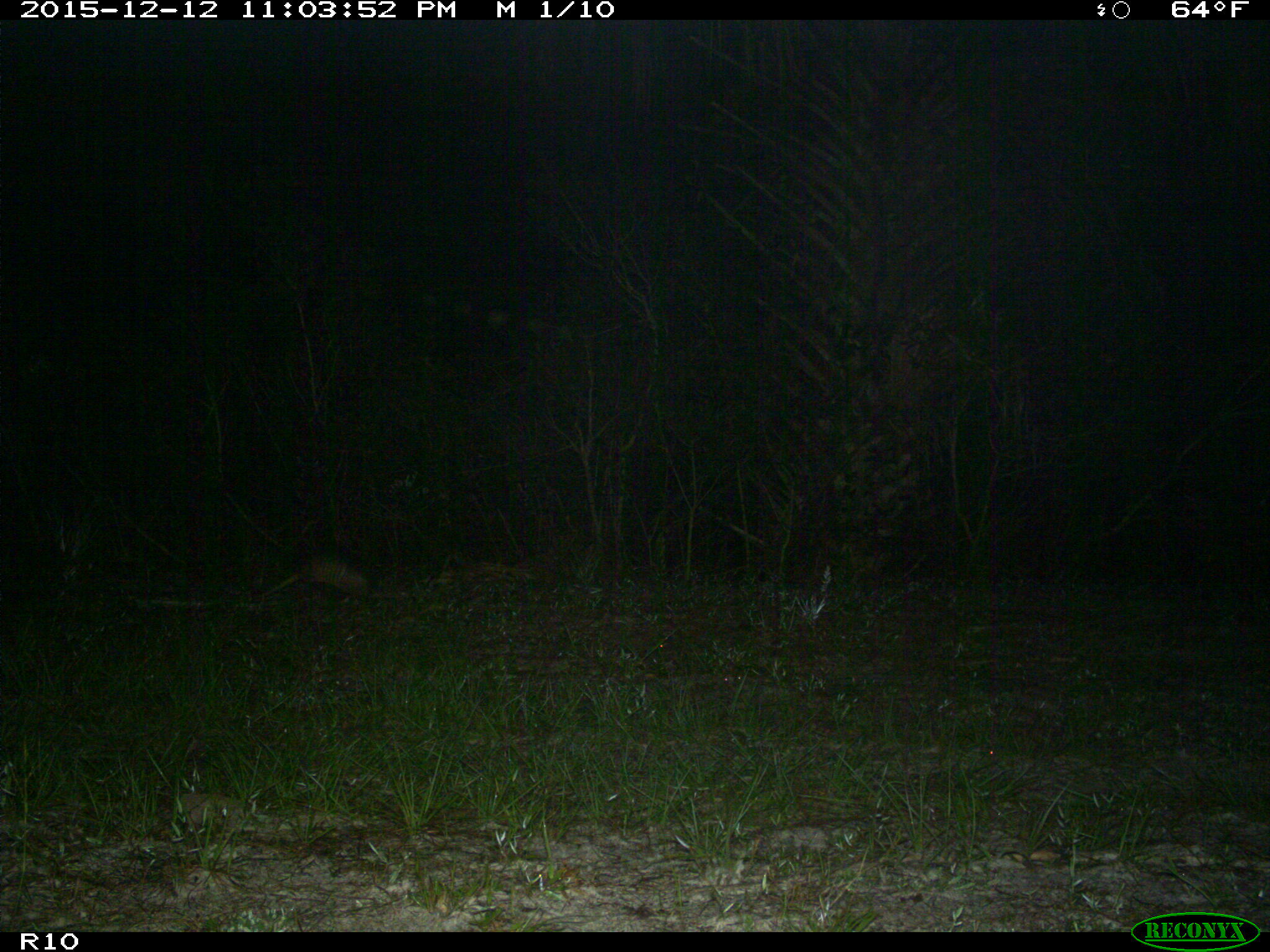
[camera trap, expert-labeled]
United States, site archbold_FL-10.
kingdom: Animalia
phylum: Chordata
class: Mammalia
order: Cingulata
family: Dasypodidae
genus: Dasypus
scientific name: Dasypus novemcinctus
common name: nine-banded armadillo